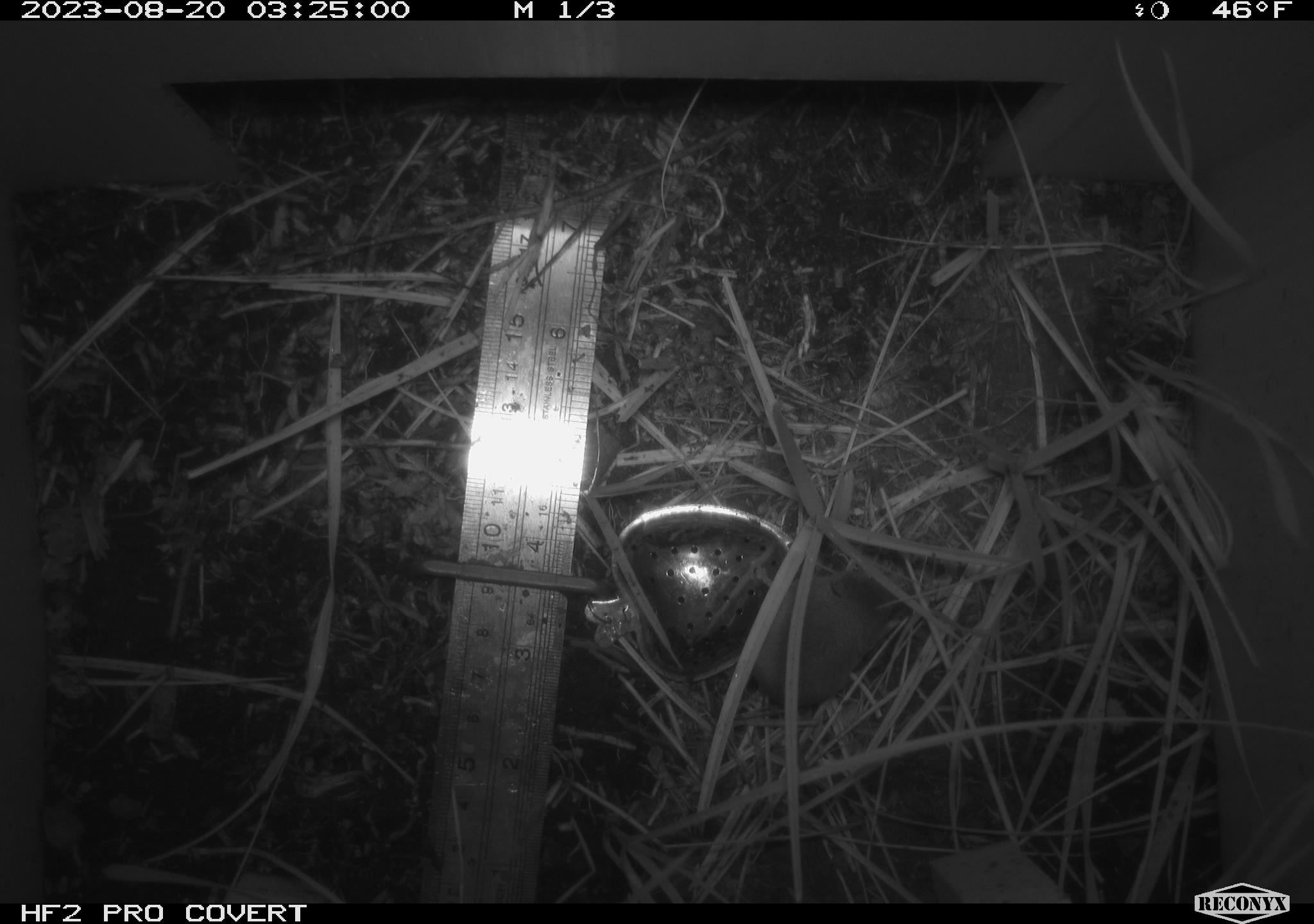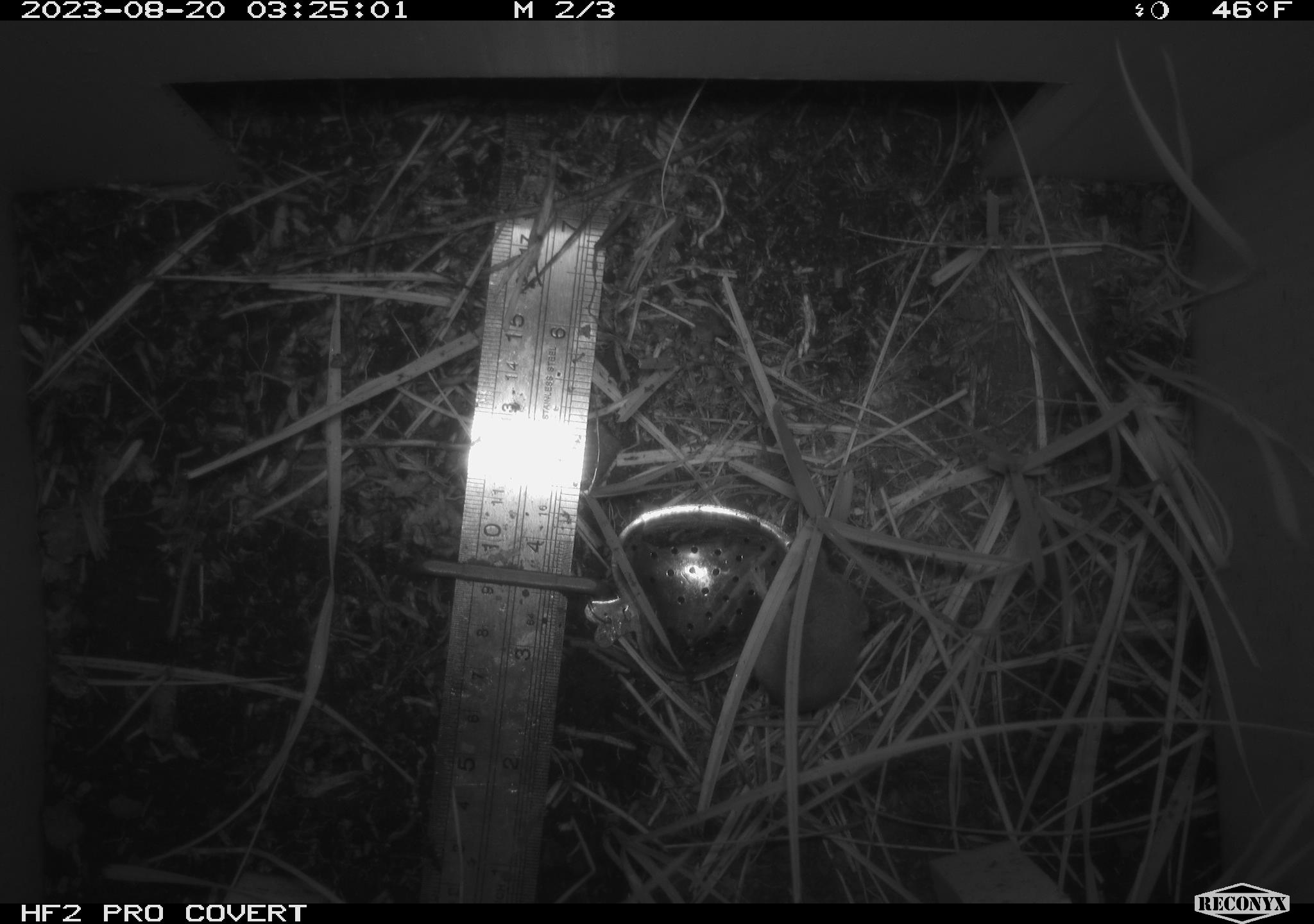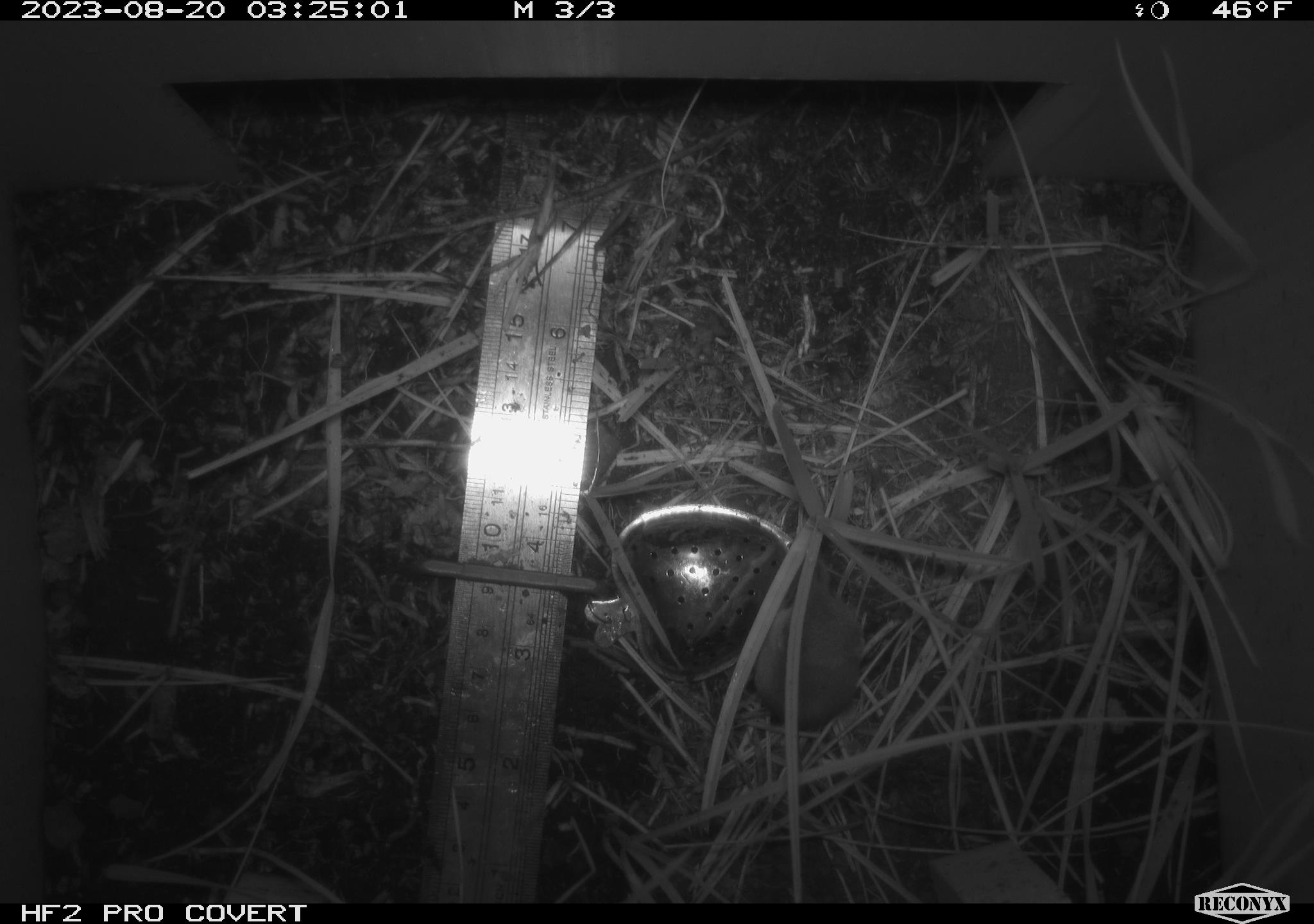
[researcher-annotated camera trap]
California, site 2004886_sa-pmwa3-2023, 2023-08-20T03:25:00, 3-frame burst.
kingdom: Animalia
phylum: Chordata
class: Mammalia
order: Eulipotyphla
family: Soricidae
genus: Sorex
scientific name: Sorex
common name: long-tailed shrew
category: sorex species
Sorex species (long-tailed shrew) (Sorex).